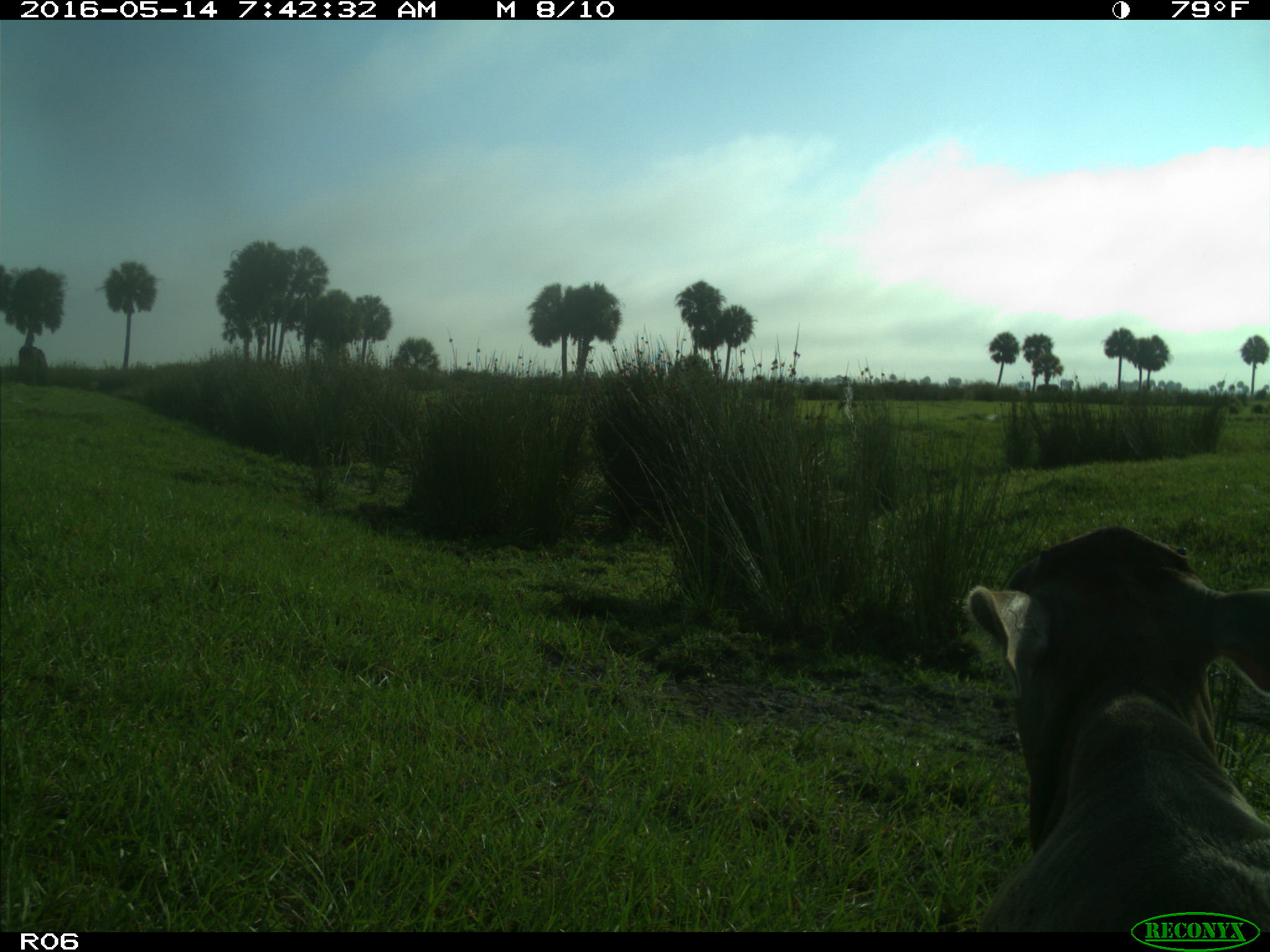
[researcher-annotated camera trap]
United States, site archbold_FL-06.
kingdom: Animalia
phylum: Chordata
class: Mammalia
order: Artiodactyla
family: Bovidae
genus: Bos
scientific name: Bos taurus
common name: domestic cow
Bos taurus (domestic cow).